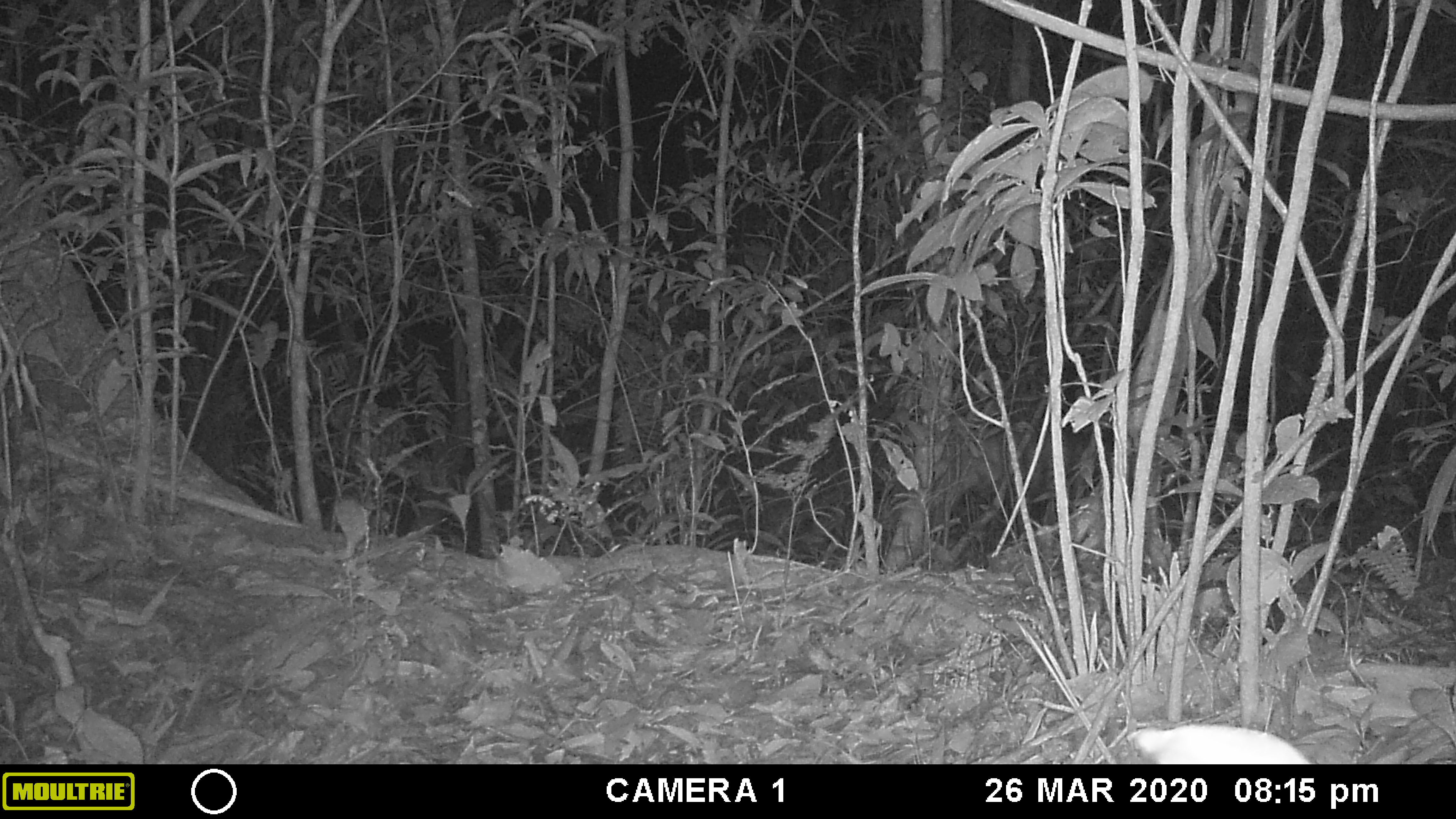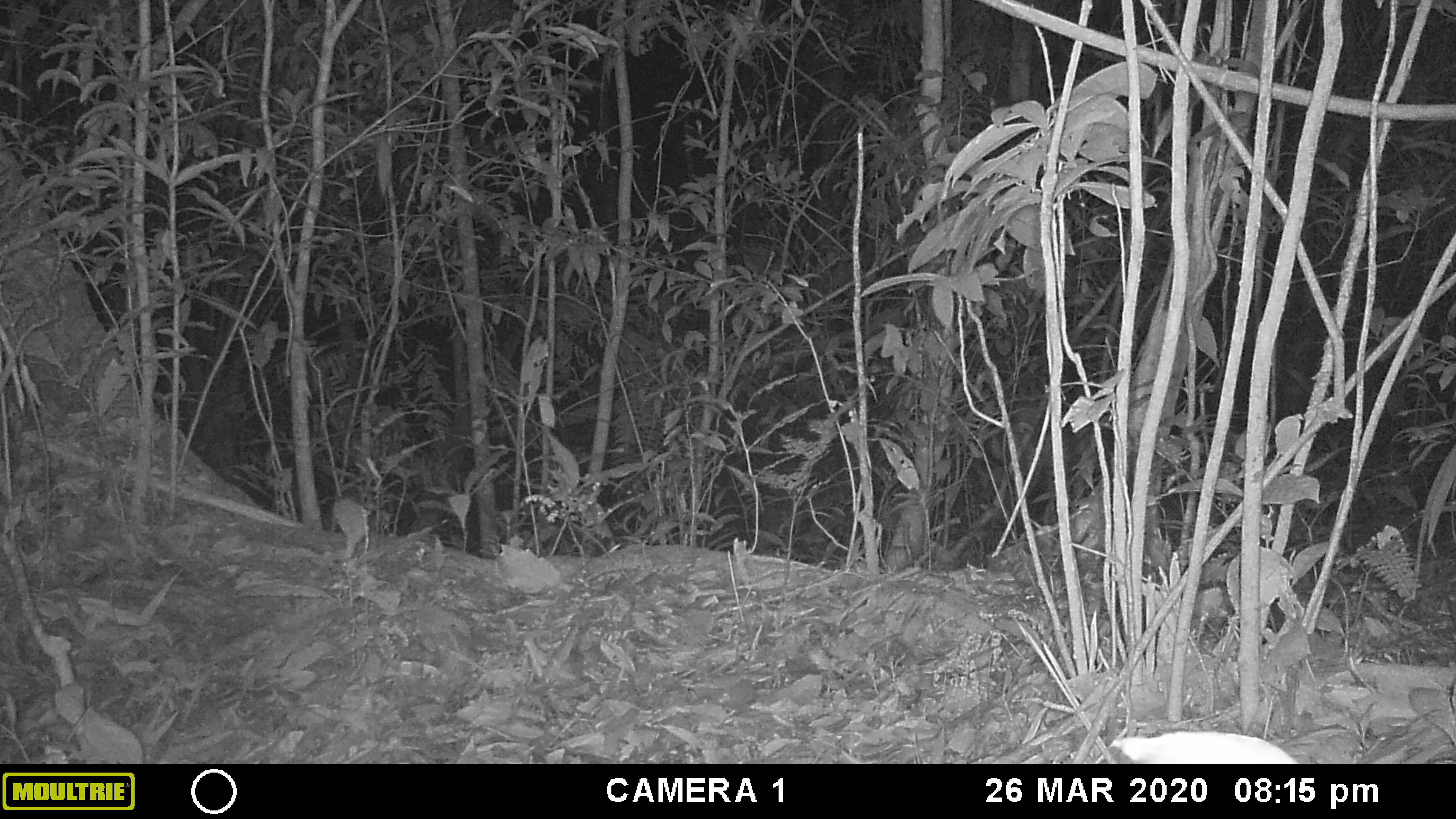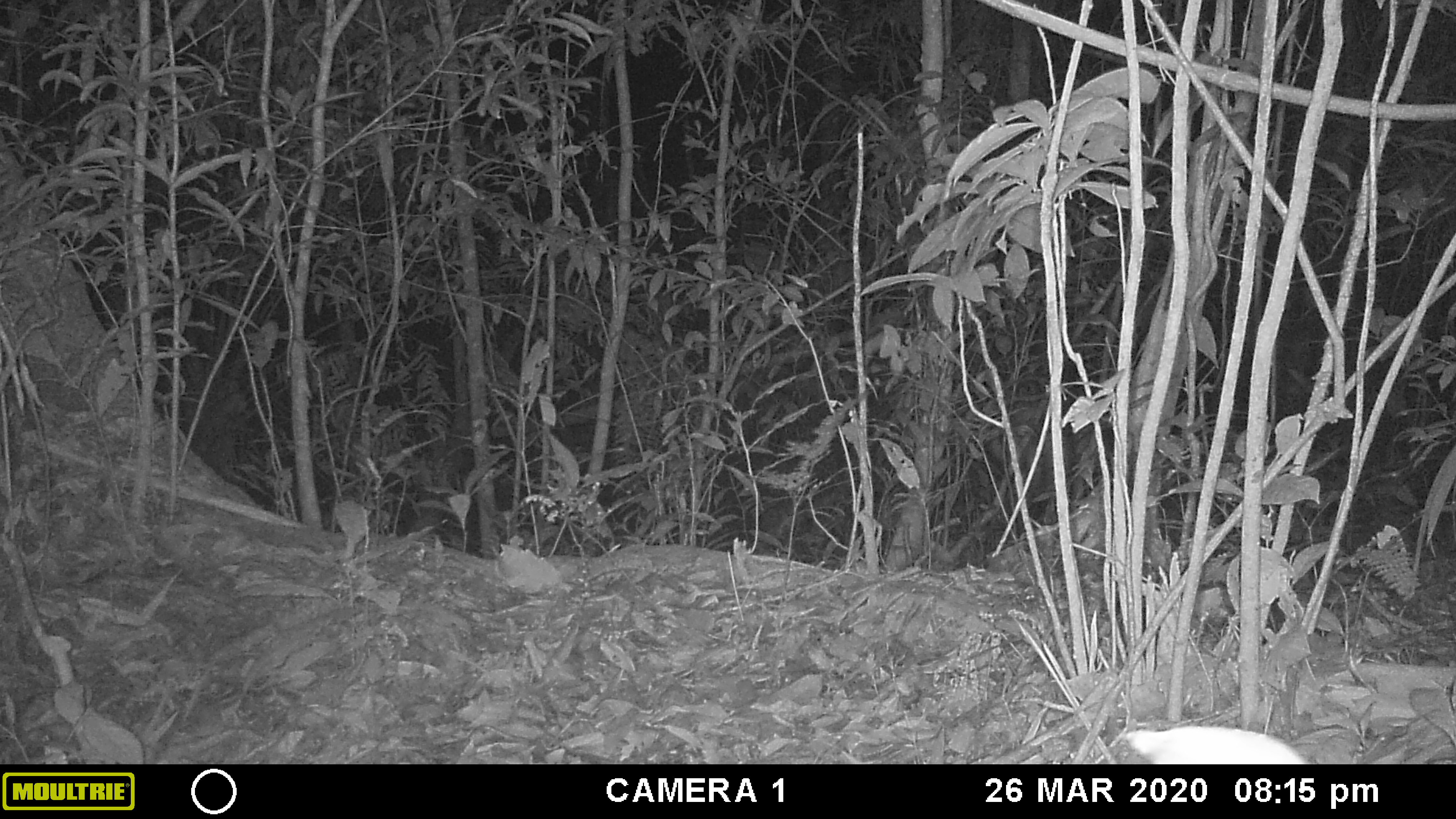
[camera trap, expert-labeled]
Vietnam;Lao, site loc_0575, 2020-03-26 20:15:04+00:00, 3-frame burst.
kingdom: Animalia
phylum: Chordata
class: Mammalia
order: Artiodactyla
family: Cervidae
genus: Muntiacus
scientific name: Muntiacus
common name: muntjacs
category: unidentified muntjac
Unidentified muntjac (muntjacs) (Muntiacus). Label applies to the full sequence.